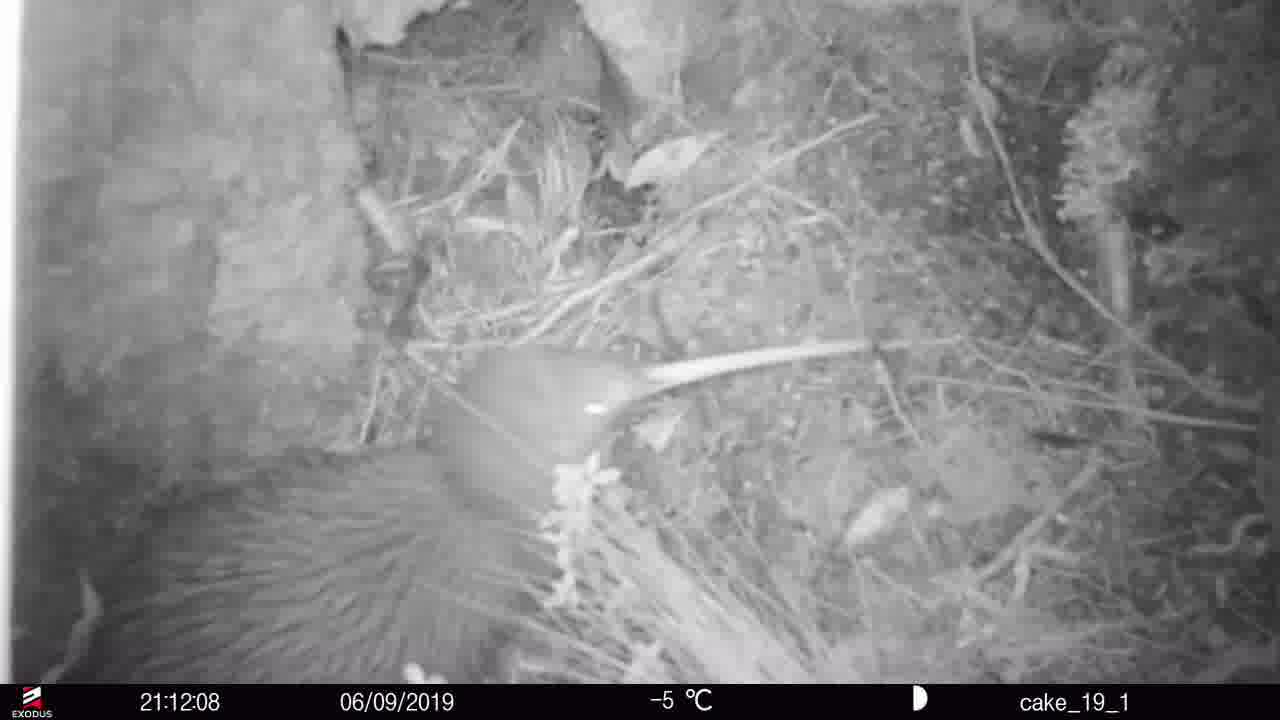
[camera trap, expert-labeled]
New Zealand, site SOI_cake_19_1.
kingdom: Animalia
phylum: Chordata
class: Aves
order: Apterygiformes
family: Apterygidae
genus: Apteryx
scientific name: Apteryx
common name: kiwi